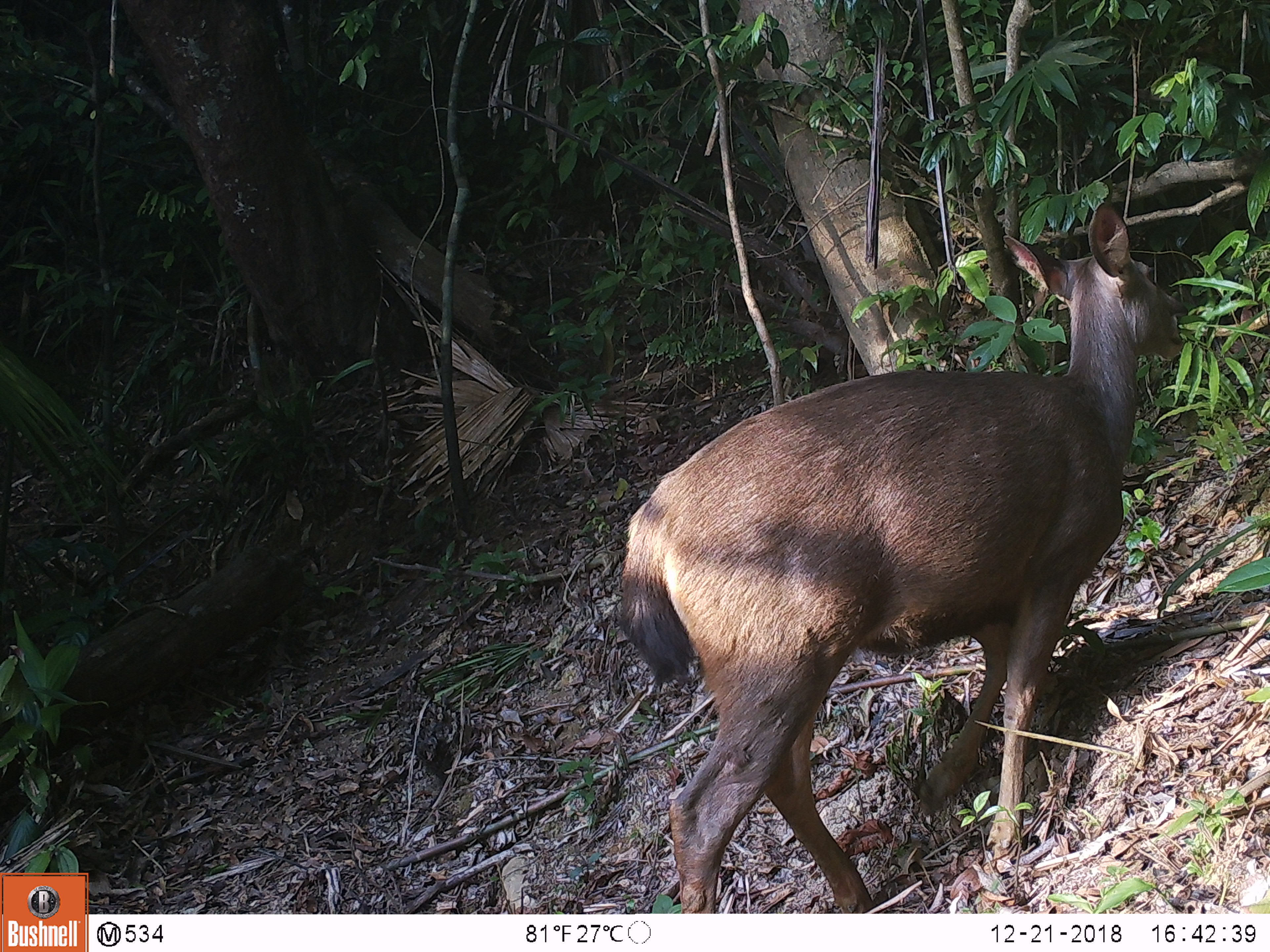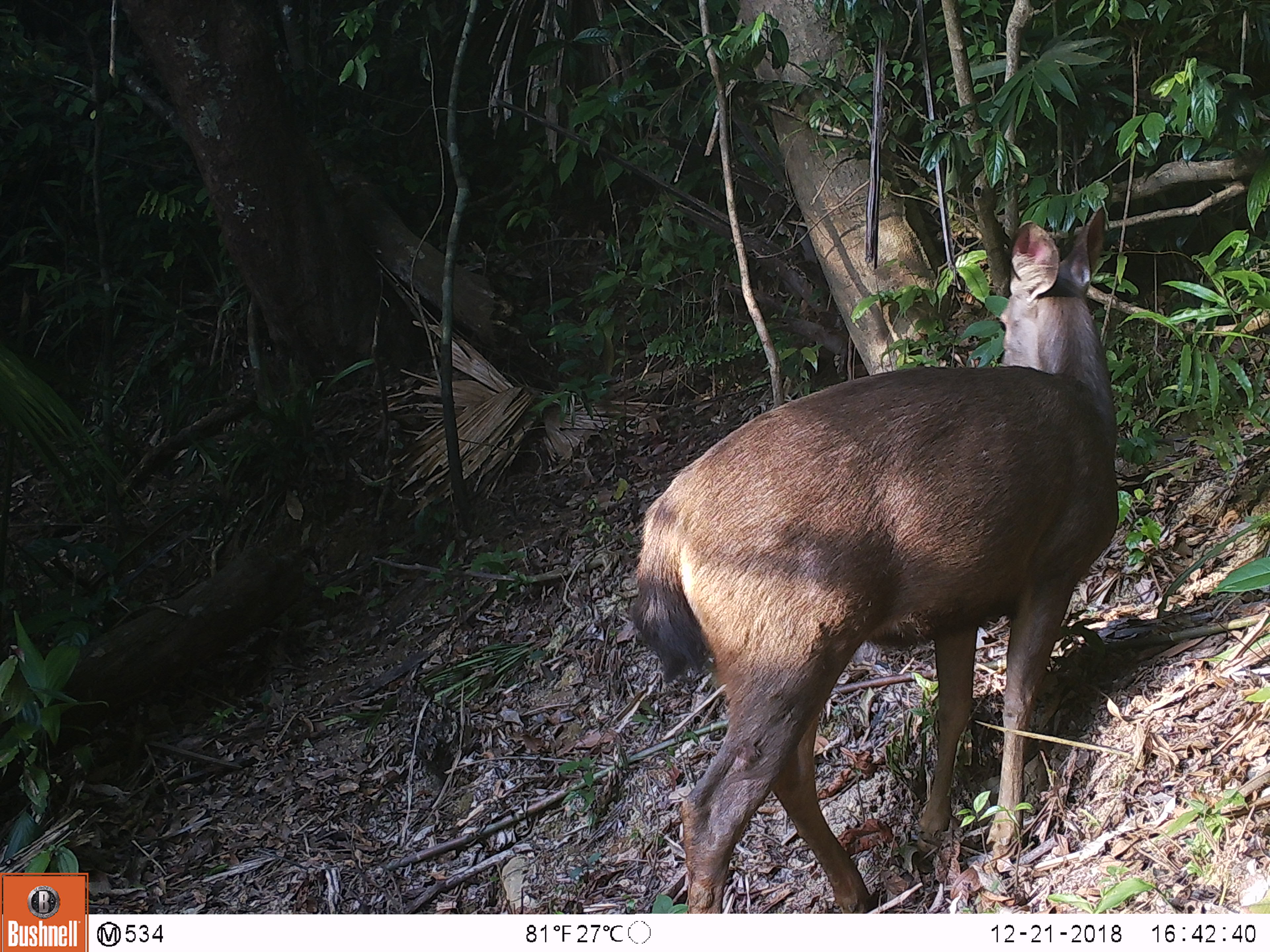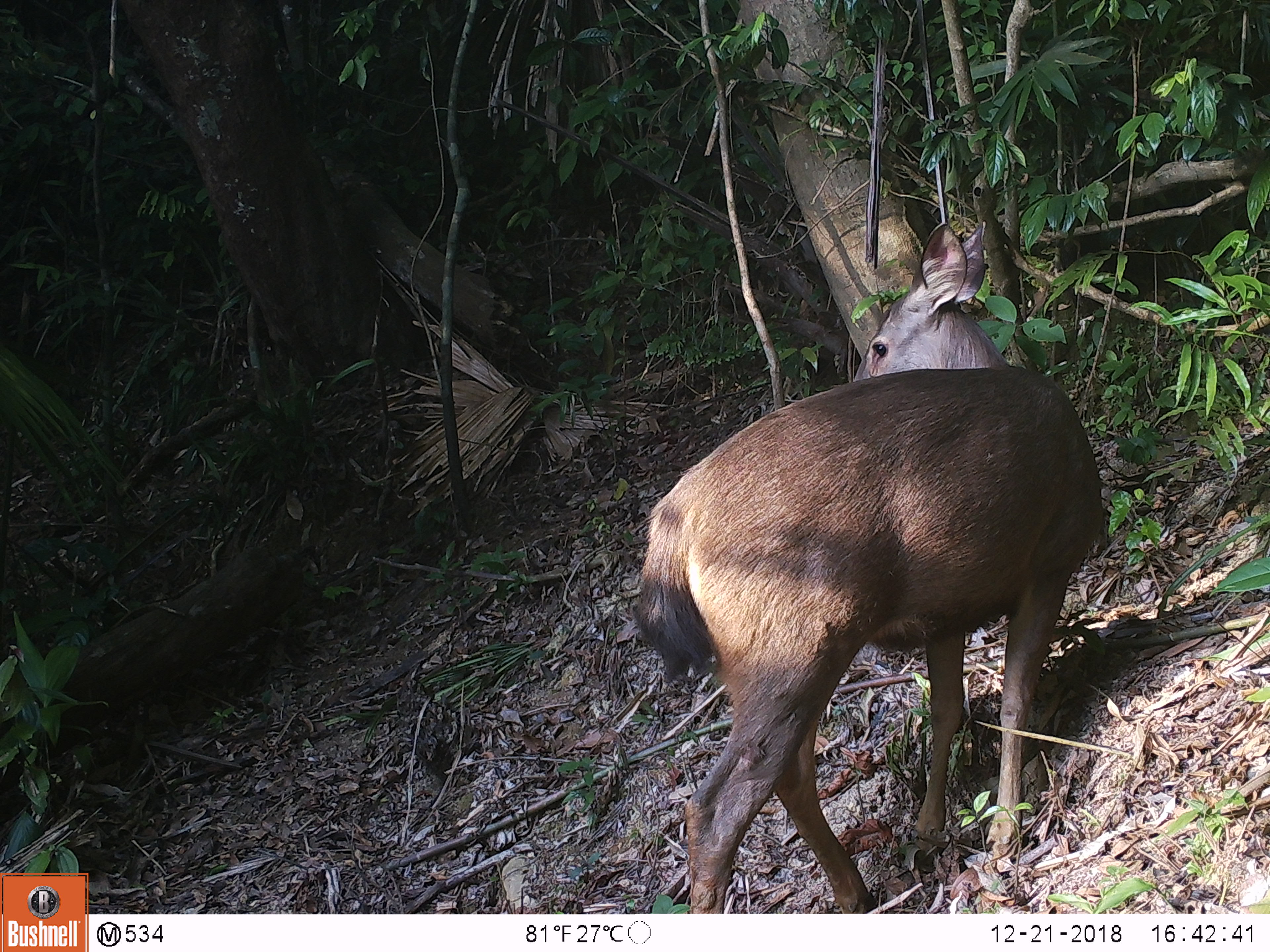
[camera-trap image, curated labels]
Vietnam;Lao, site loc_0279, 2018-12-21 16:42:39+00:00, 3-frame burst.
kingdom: Animalia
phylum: Chordata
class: Mammalia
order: Artiodactyla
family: Cervidae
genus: Rusa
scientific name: Rusa unicolor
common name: sambar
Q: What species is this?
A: Sambar (Rusa unicolor).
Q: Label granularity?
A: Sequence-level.